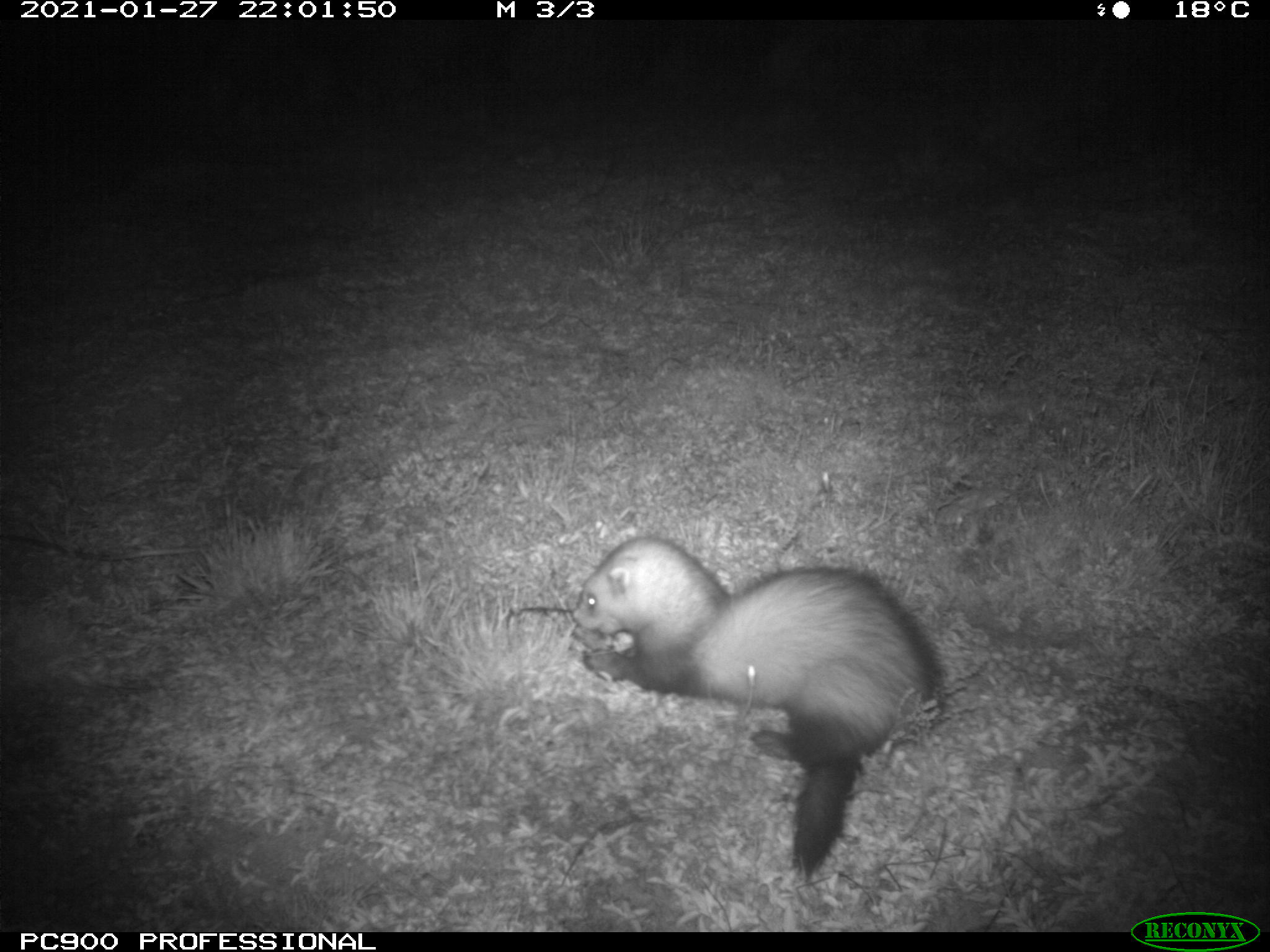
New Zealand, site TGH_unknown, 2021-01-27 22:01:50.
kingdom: Animalia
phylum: Chordata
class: Mammalia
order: Carnivora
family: Mustelidae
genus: Mustela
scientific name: Mustela furo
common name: ferret